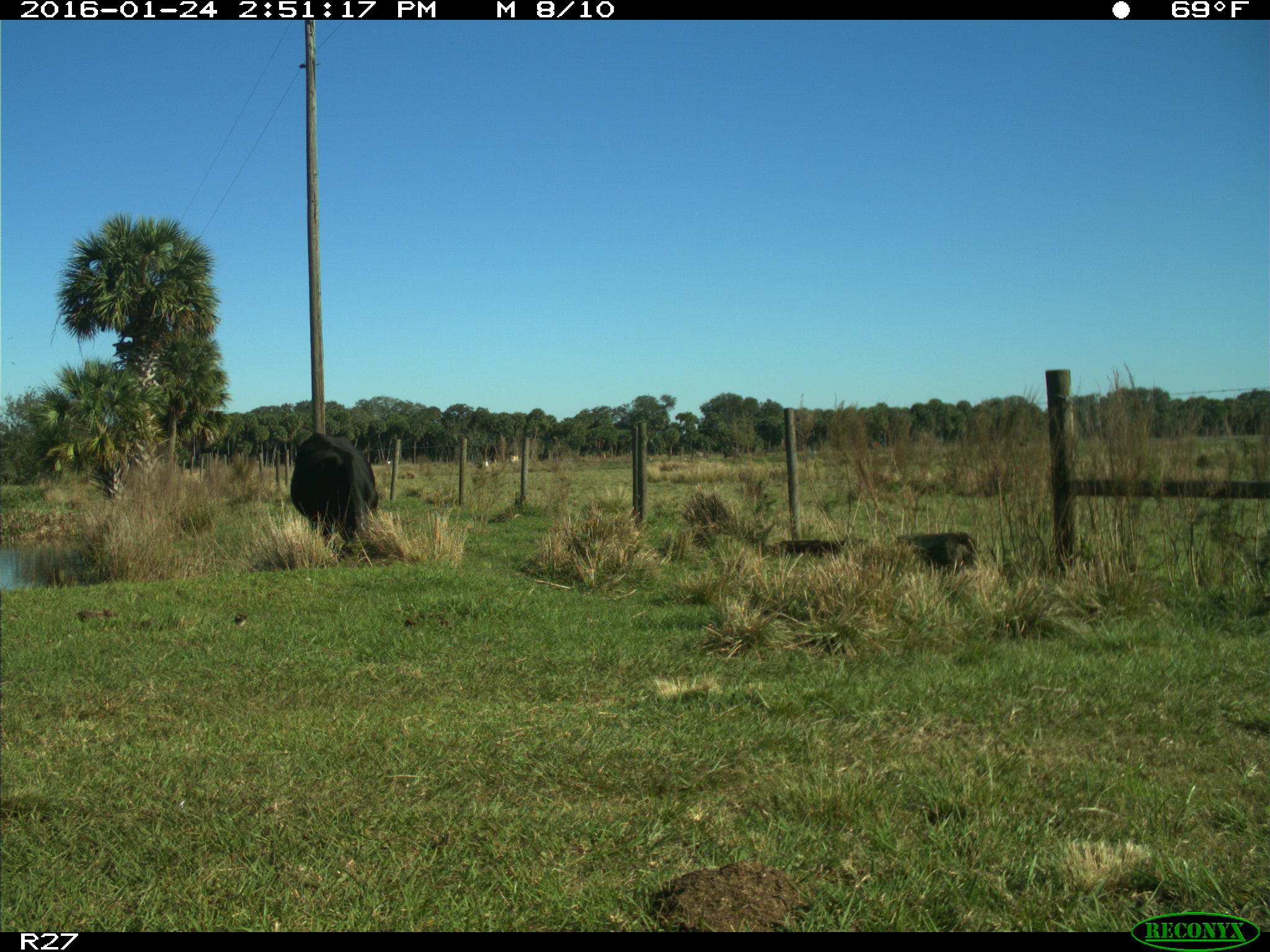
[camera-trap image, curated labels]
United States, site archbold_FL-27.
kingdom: Animalia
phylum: Chordata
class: Mammalia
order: Artiodactyla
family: Bovidae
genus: Bos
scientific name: Bos taurus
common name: domestic cow